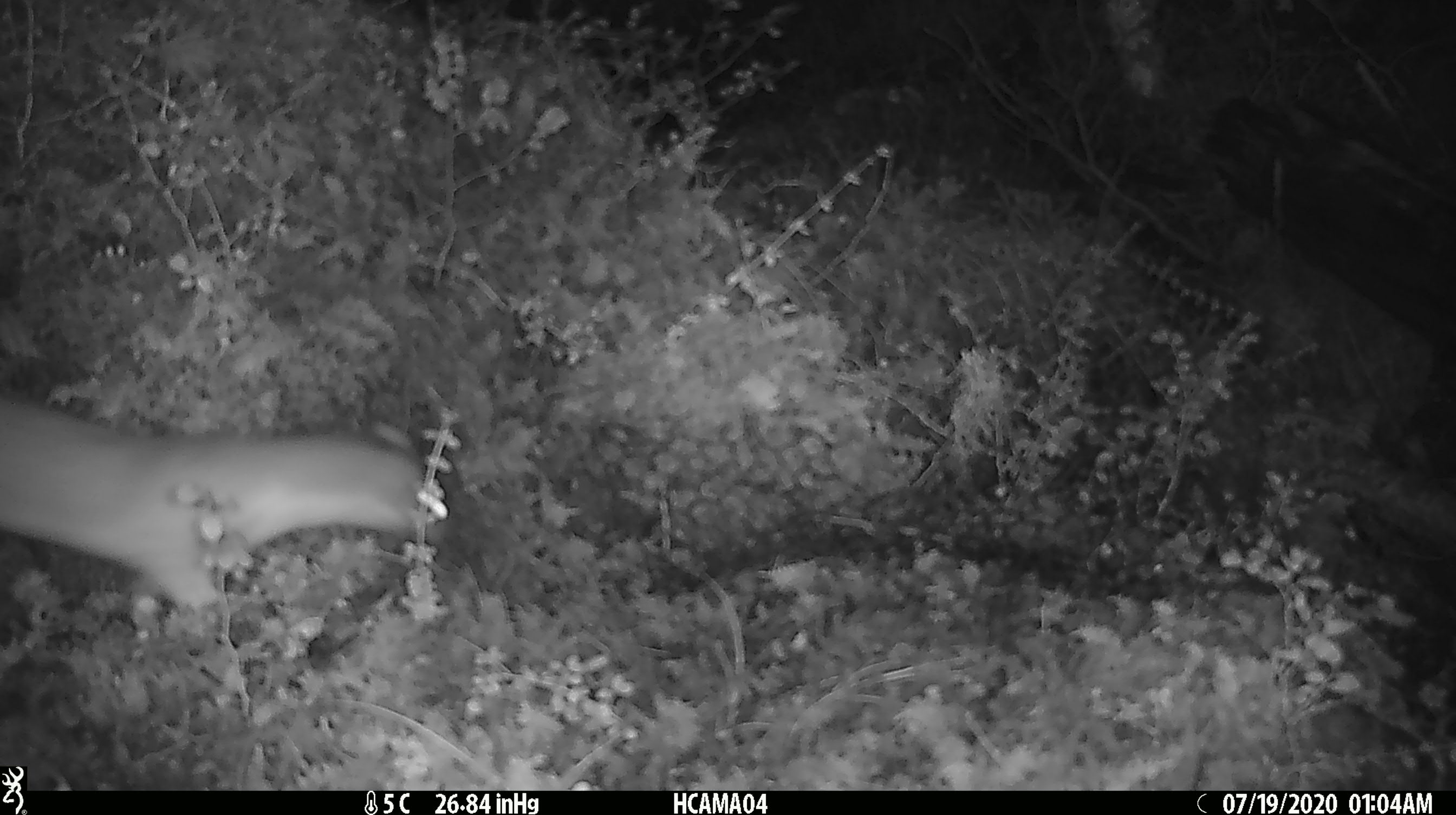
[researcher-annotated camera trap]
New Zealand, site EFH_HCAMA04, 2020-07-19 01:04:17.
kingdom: Animalia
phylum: Chordata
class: Mammalia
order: Carnivora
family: Mustelidae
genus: Mustela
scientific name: Mustela erminea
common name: stoat